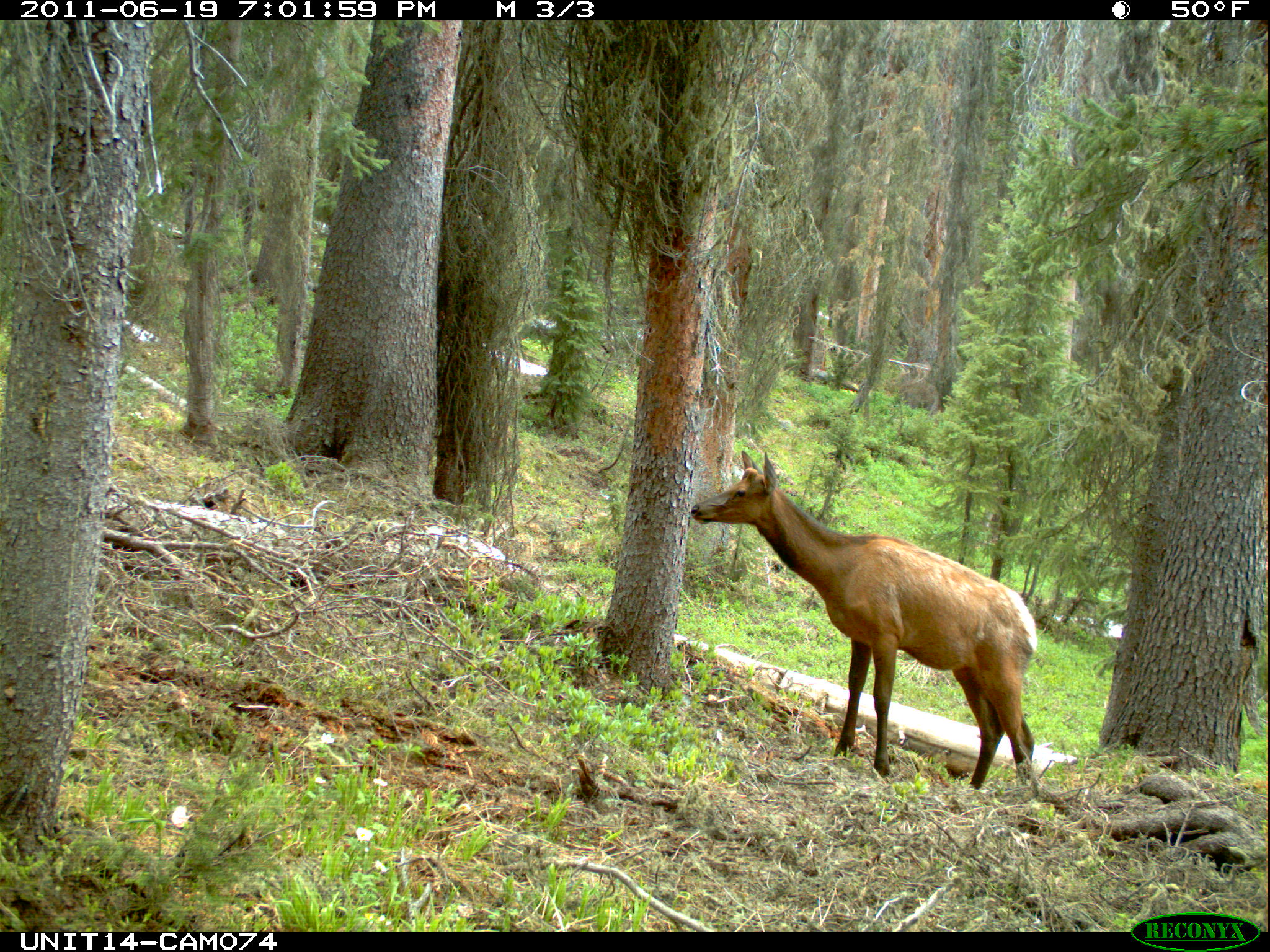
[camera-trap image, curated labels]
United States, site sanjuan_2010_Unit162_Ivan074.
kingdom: Animalia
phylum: Chordata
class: Mammalia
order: Artiodactyla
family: Cervidae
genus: Cervus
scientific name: Cervus elaphus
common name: red deer